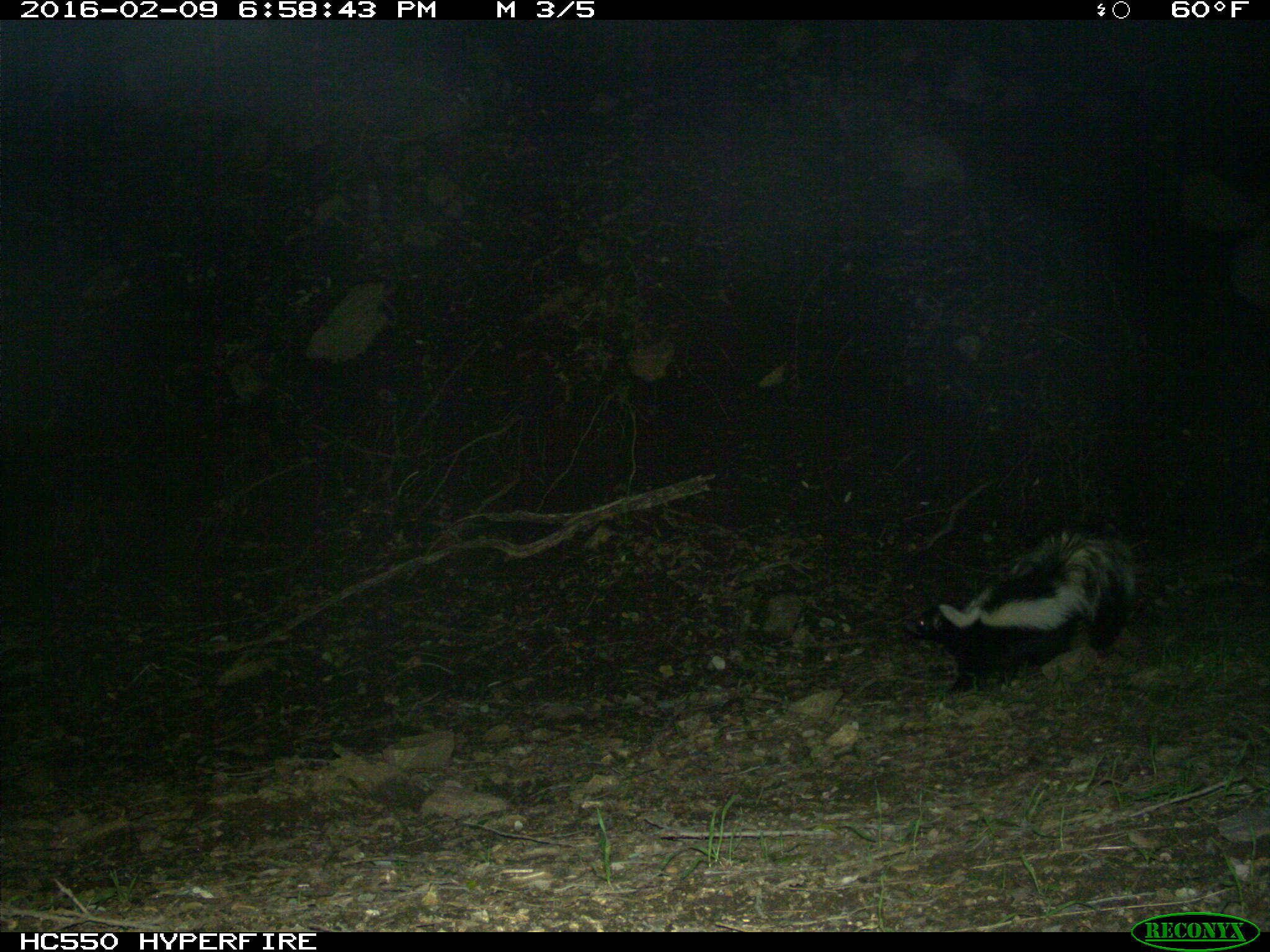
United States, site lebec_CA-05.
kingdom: Animalia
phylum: Chordata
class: Mammalia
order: Carnivora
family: Mephitidae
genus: Mephitis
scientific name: Mephitis mephitis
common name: striped skunk